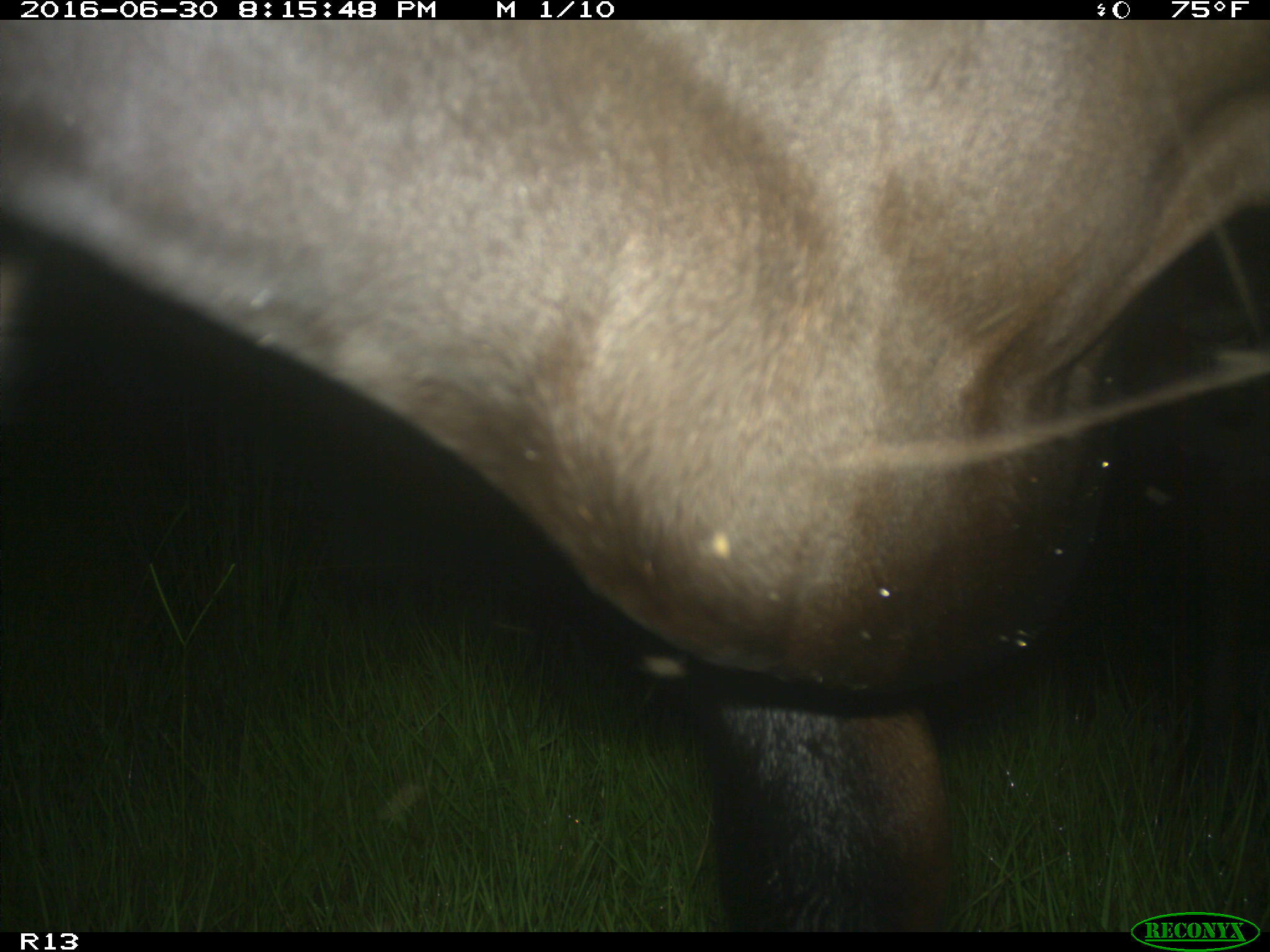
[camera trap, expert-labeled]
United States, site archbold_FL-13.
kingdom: Animalia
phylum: Chordata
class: Mammalia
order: Artiodactyla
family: Bovidae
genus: Bos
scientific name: Bos taurus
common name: domestic cow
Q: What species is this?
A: Bos taurus (domestic cow).